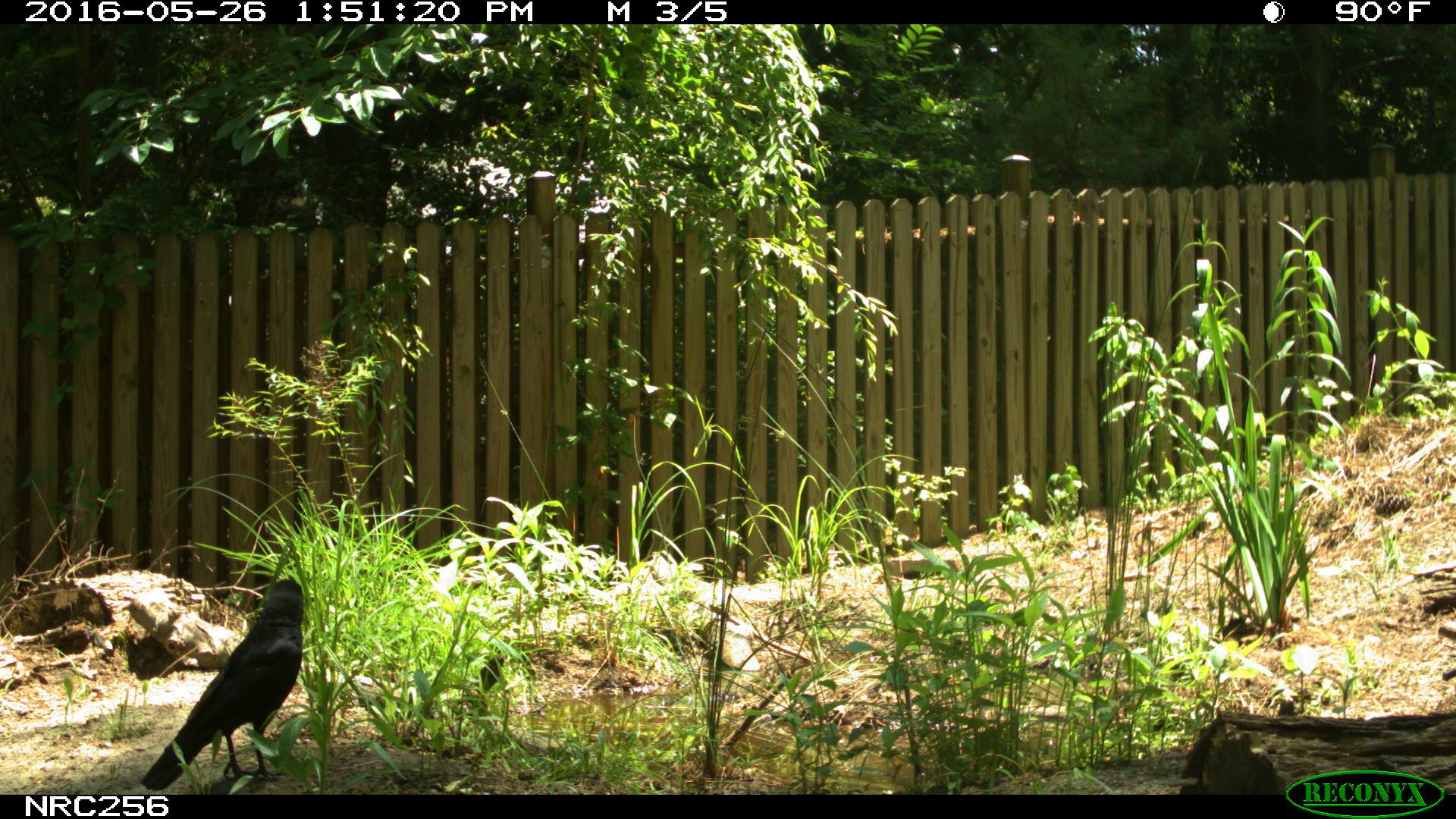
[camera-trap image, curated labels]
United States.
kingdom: Animalia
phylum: Chordata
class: Aves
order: Passeriformes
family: Corvidae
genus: Corvus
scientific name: Corvus brachyrhynchos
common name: american crow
American Crow (Corvus brachyrhynchos).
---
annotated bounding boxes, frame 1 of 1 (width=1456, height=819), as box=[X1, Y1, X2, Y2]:
American Crow: box=[122, 556, 333, 790]